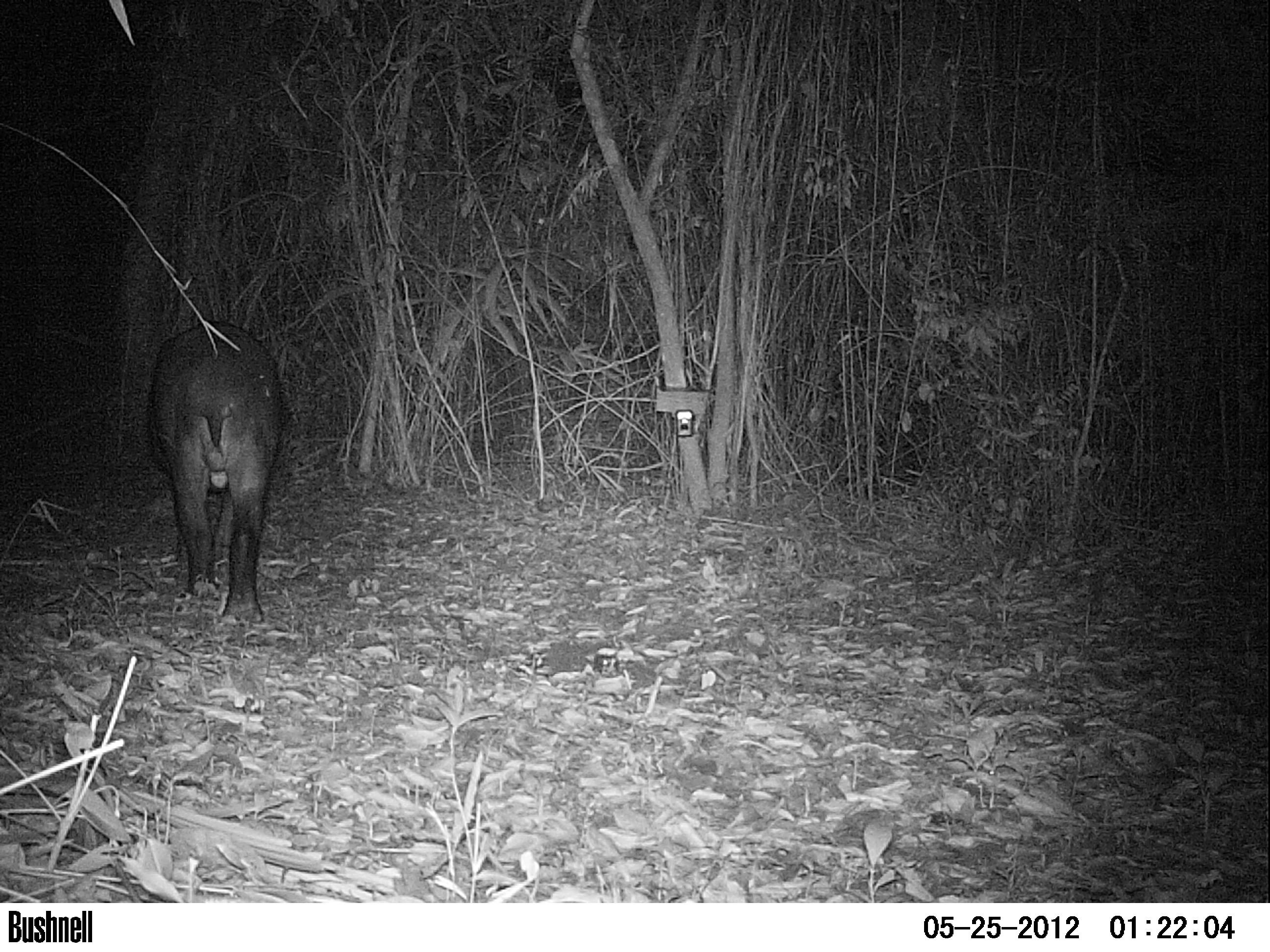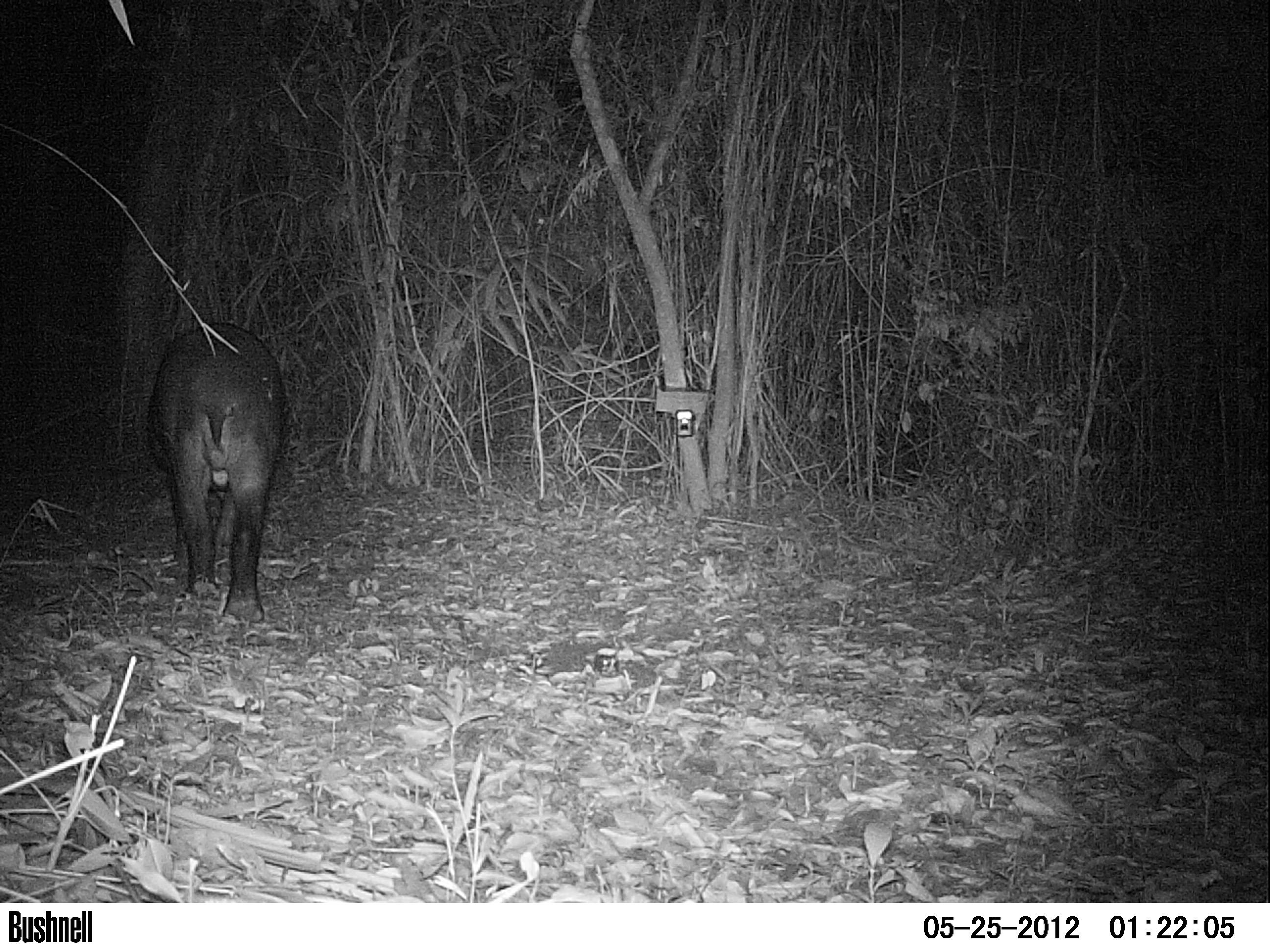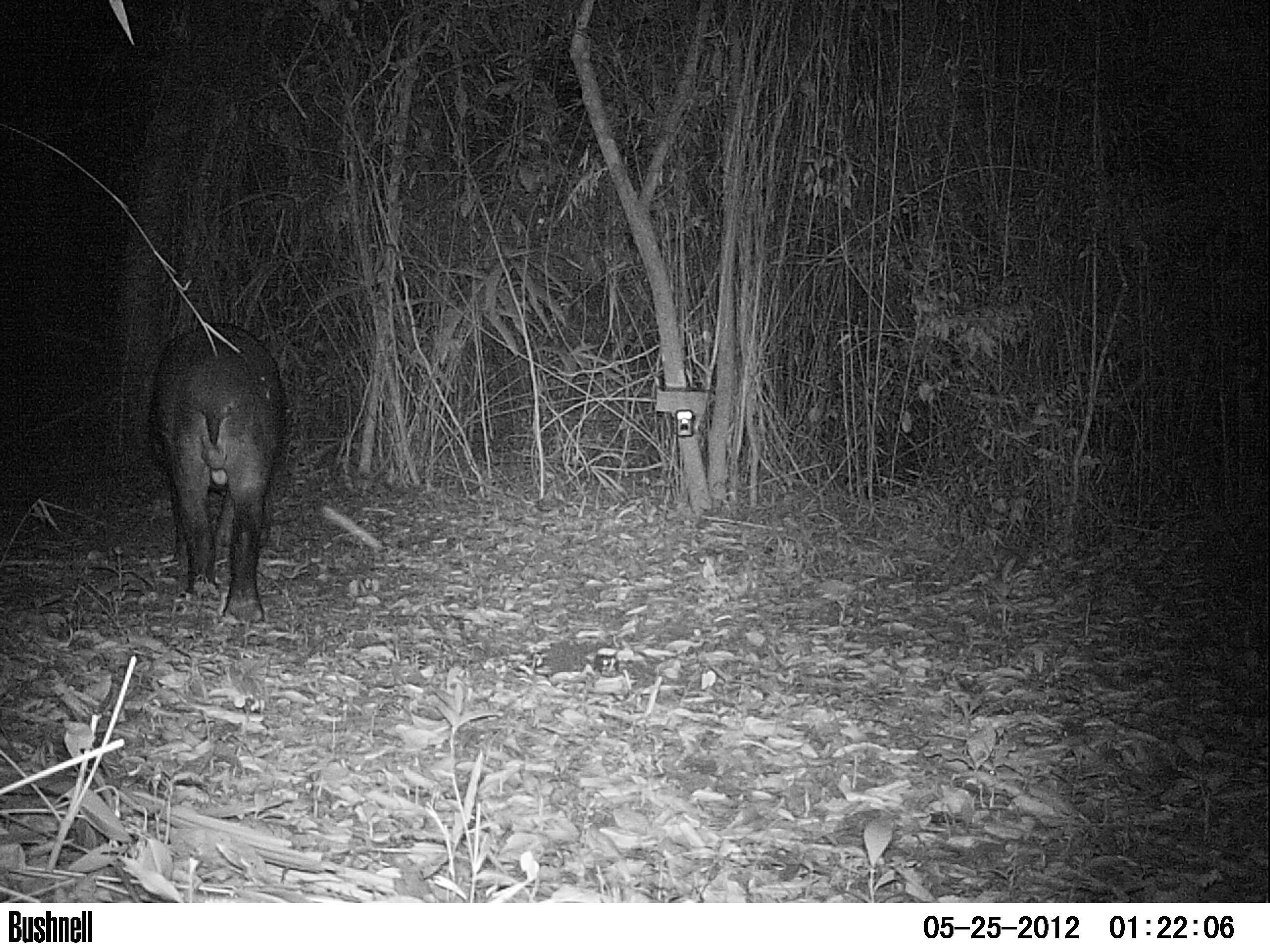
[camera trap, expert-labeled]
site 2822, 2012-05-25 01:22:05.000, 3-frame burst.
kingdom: Animalia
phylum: Chordata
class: Mammalia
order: Perissodactyla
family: Tapiridae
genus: Tapirus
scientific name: Tapirus bairdii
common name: baird's tapir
Tapirus bairdii (baird's tapir), count 1, age adult, sex male.